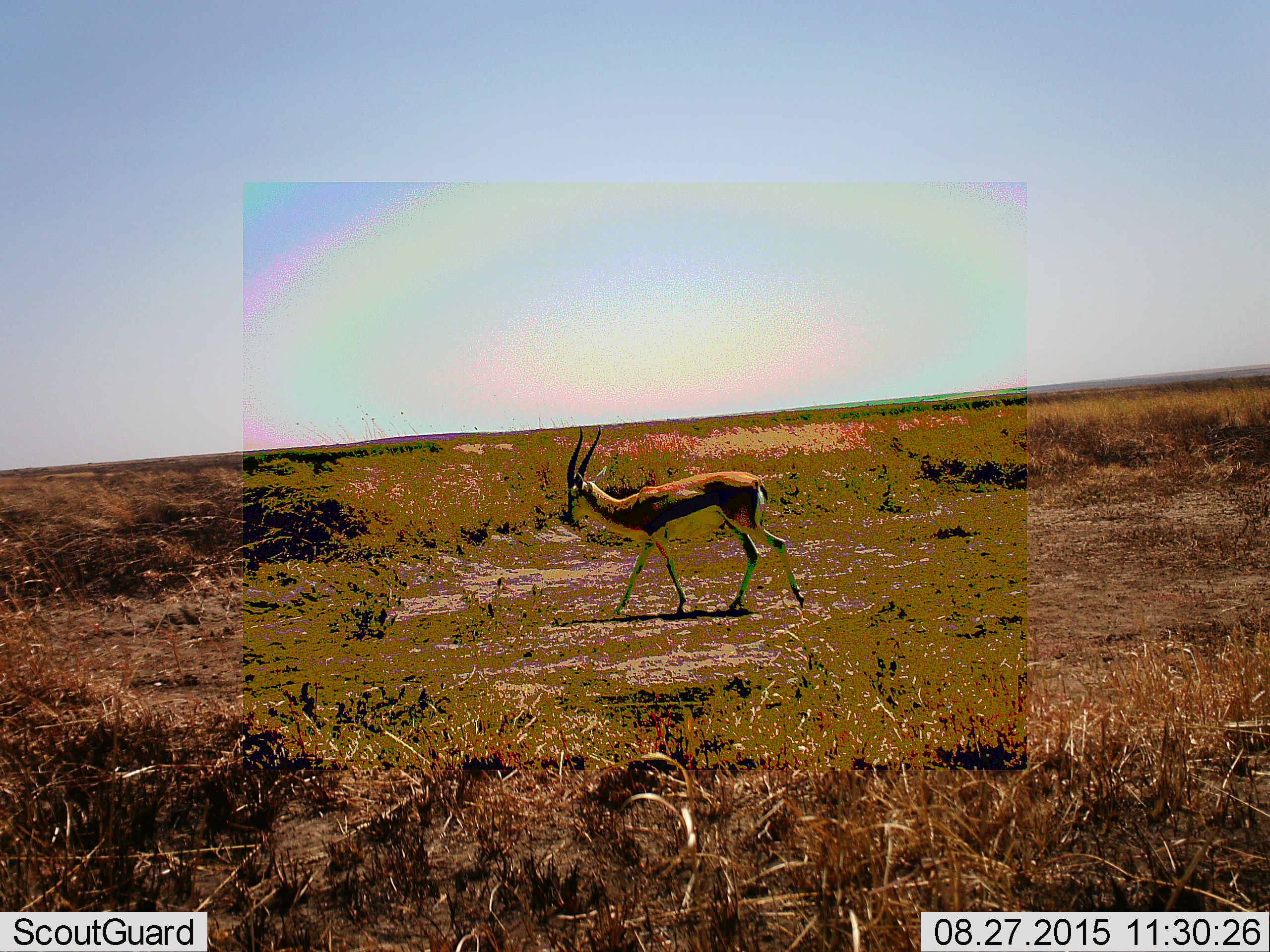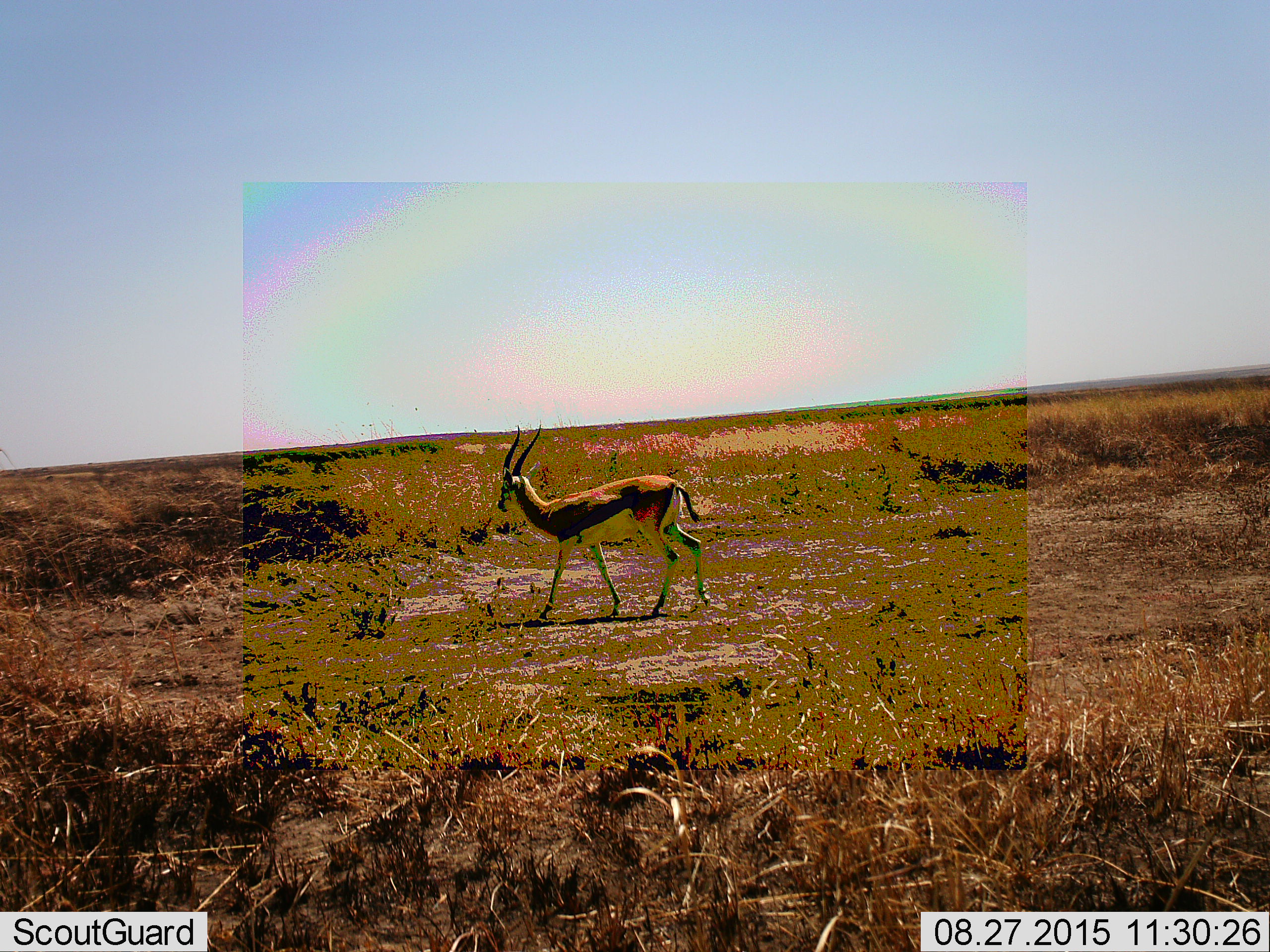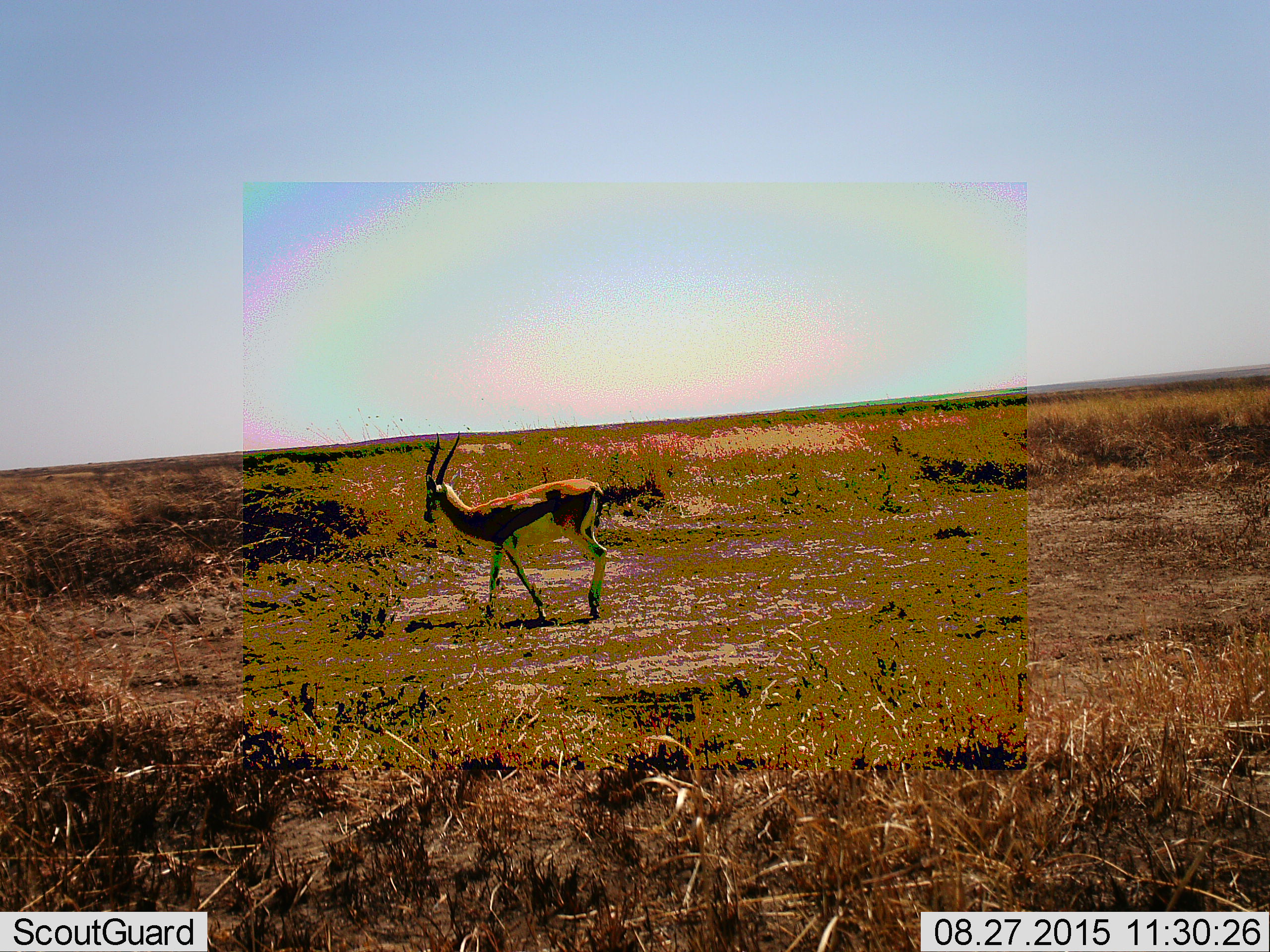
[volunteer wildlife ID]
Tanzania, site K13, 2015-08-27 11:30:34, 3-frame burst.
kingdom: Animalia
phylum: Chordata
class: Mammalia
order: Artiodactyla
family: Bovidae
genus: Eudorcas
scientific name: Eudorcas thomsonii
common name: thomson's gazelle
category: gazellethomsons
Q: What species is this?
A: Gazellethomsons (thomson's gazelle) (Eudorcas thomsonii).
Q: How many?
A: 1.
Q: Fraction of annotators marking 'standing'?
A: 0%.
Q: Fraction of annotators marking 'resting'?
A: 0%.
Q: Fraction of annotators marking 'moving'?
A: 100%.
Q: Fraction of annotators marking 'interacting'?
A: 0%.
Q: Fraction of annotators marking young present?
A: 0%.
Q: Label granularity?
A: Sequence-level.